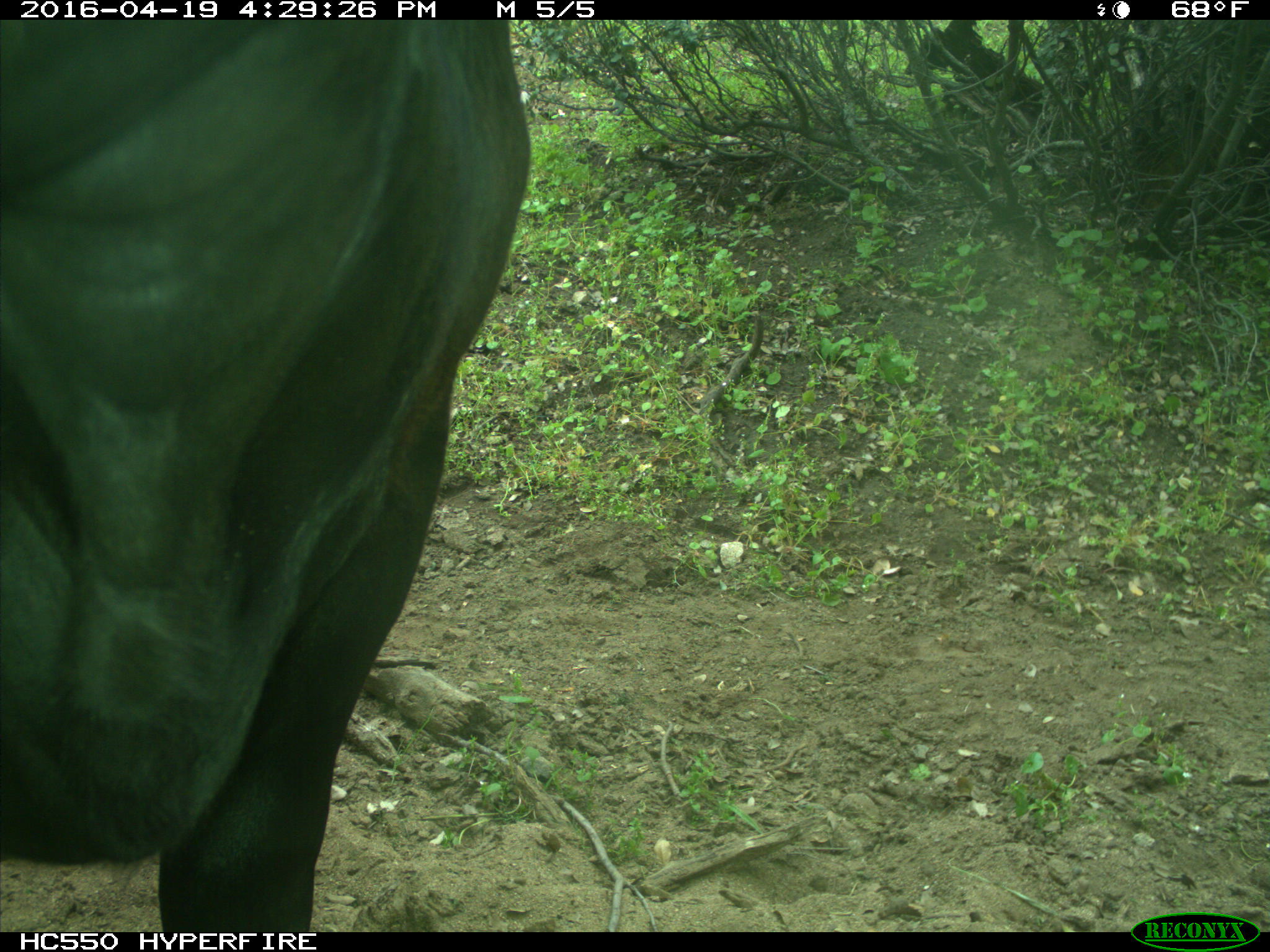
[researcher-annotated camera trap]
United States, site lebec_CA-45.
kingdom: Animalia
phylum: Chordata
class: Mammalia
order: Artiodactyla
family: Bovidae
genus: Bos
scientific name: Bos taurus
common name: domestic cow